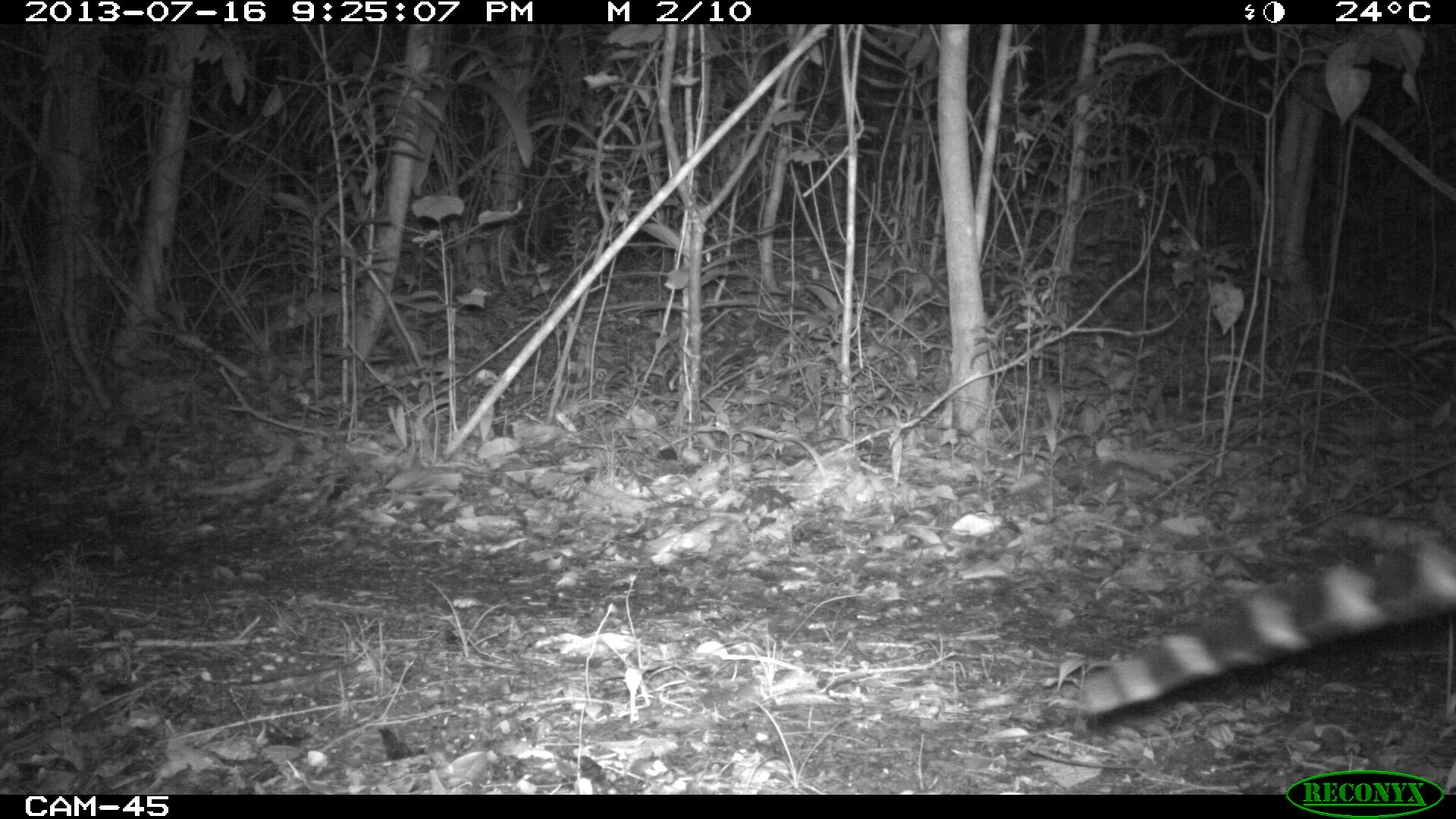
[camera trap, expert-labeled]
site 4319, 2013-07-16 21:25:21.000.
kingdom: Animalia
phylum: Chordata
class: Mammalia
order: Carnivora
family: Felidae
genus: Leopardus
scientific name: Leopardus pardalis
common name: ocelot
Leopardus pardalis (ocelot), count 1.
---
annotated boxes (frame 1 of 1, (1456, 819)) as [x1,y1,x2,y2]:
leopardus pardalis: [1066,546,1456,715]